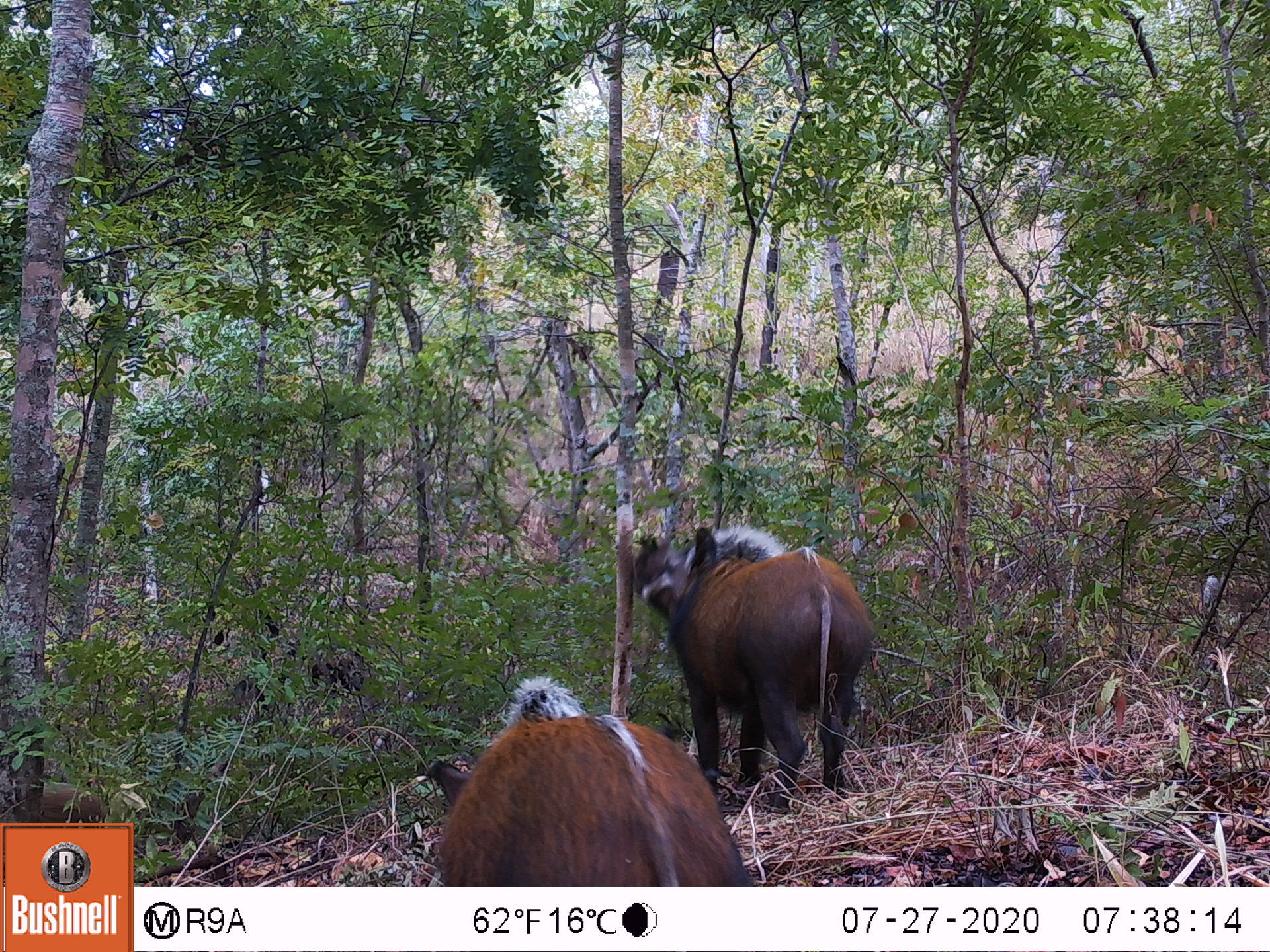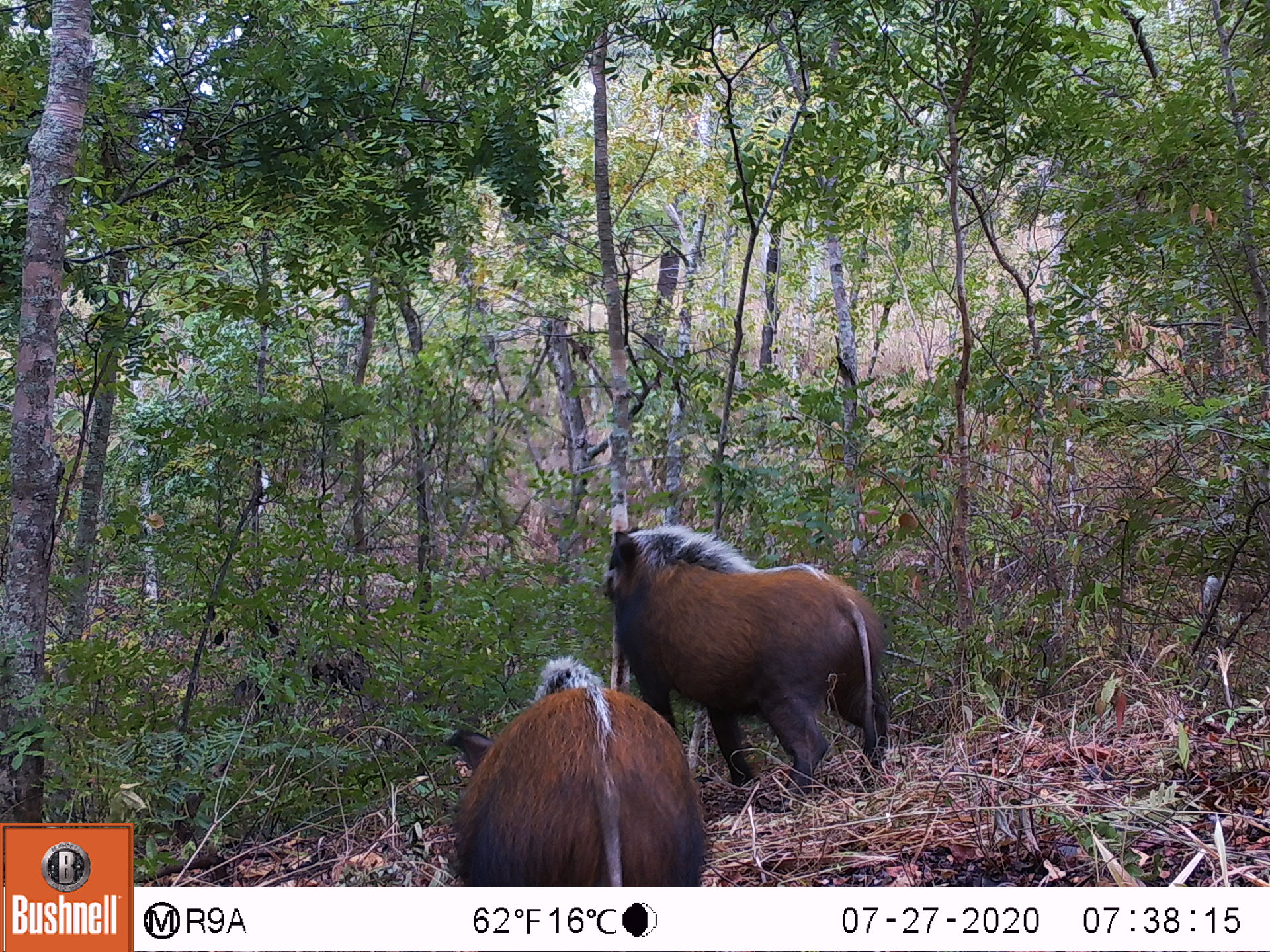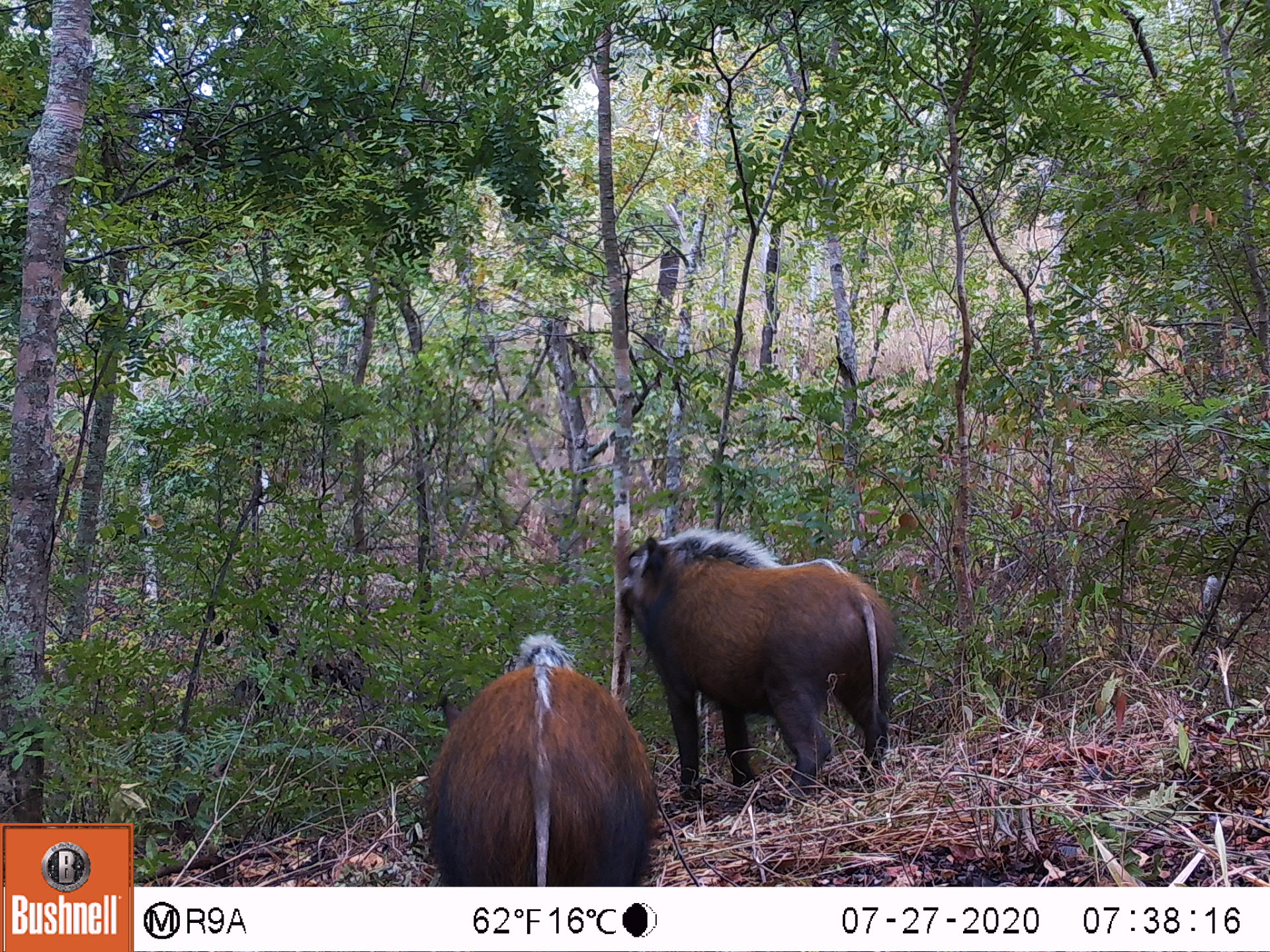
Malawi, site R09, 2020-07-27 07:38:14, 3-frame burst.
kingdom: Animalia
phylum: Chordata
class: Mammalia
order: Artiodactyla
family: Suidae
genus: Potamochoerus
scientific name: Potamochoerus larvatus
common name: bushpig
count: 3